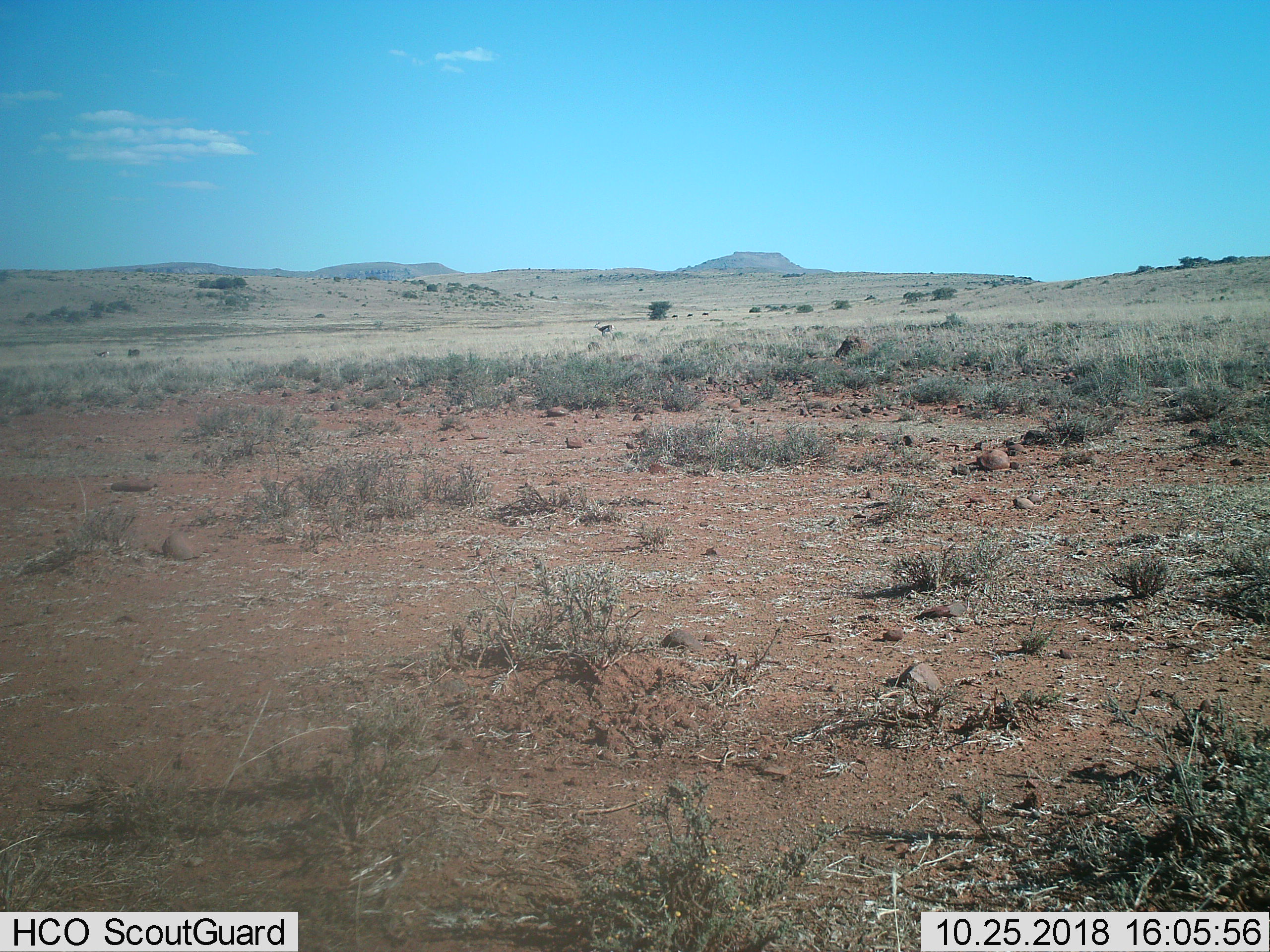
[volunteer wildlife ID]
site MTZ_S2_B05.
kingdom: Animalia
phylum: Chordata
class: Mammalia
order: Artiodactyla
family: Bovidae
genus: Antidorcas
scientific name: Antidorcas marsupialis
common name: springbok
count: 1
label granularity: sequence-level